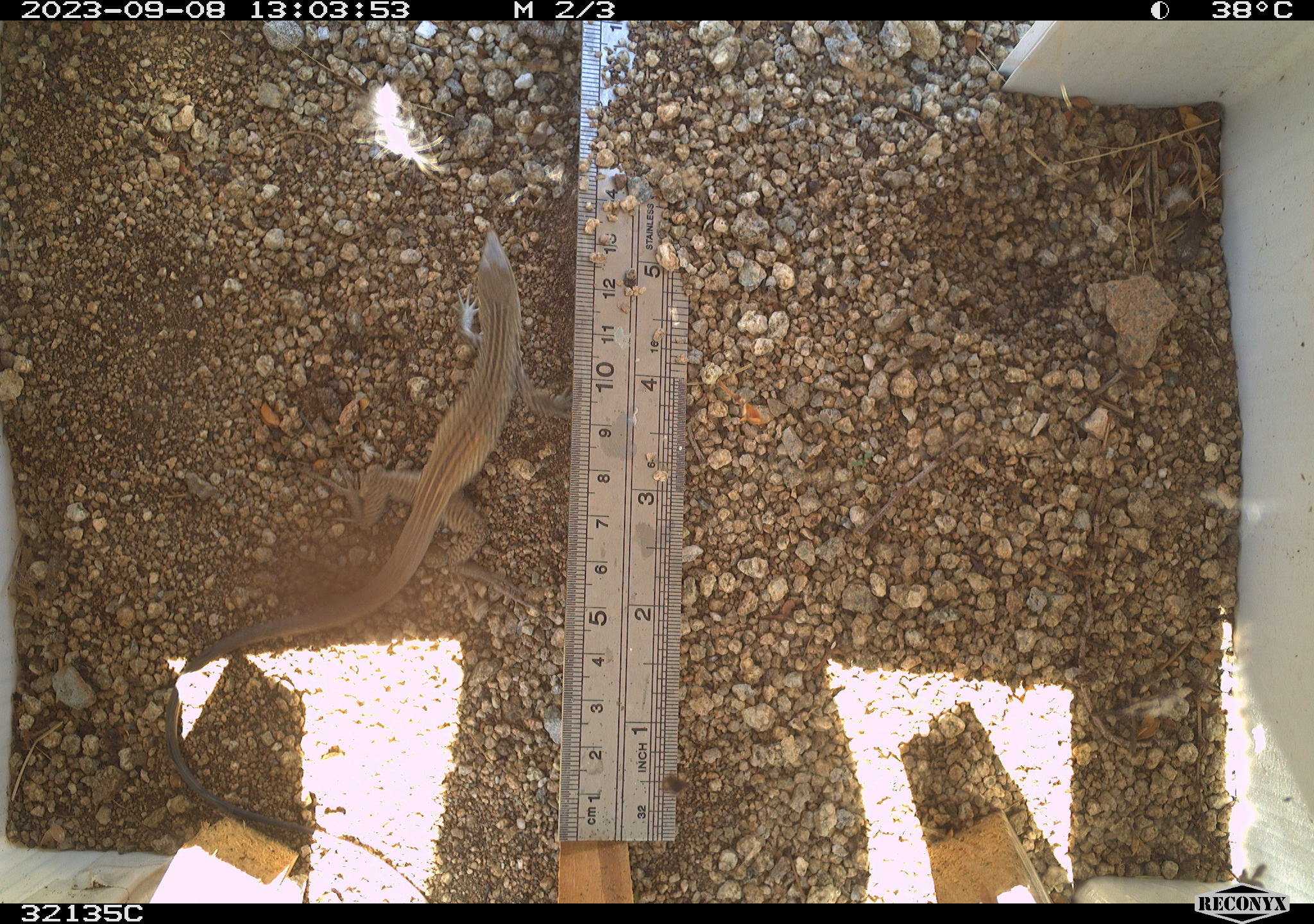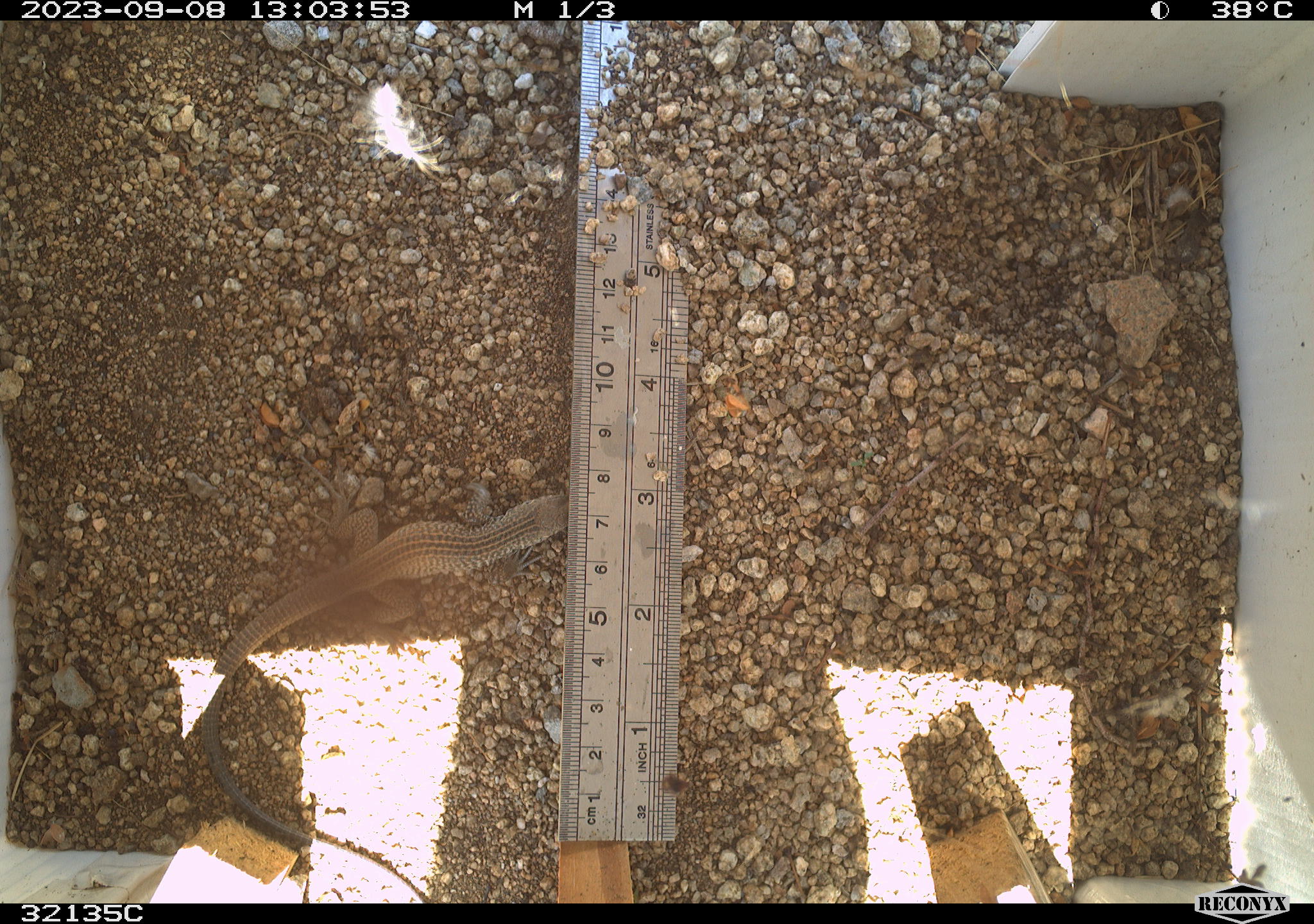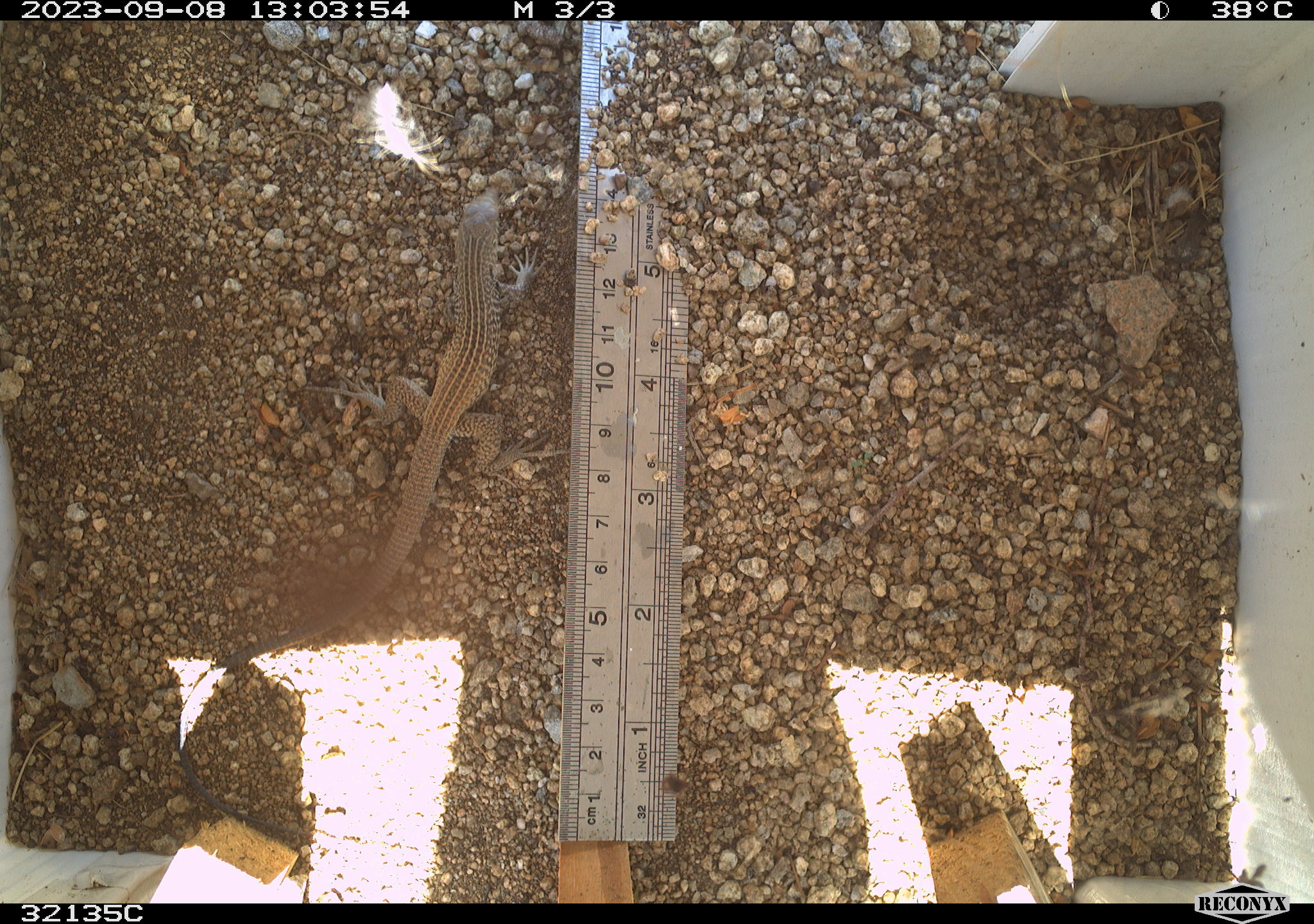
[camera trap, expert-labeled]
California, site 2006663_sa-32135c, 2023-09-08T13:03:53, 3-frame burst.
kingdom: Animalia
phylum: Chordata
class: Reptilia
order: Squamata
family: Teiidae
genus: Aspidoscelis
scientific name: Aspidoscelis tigris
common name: western whiptail